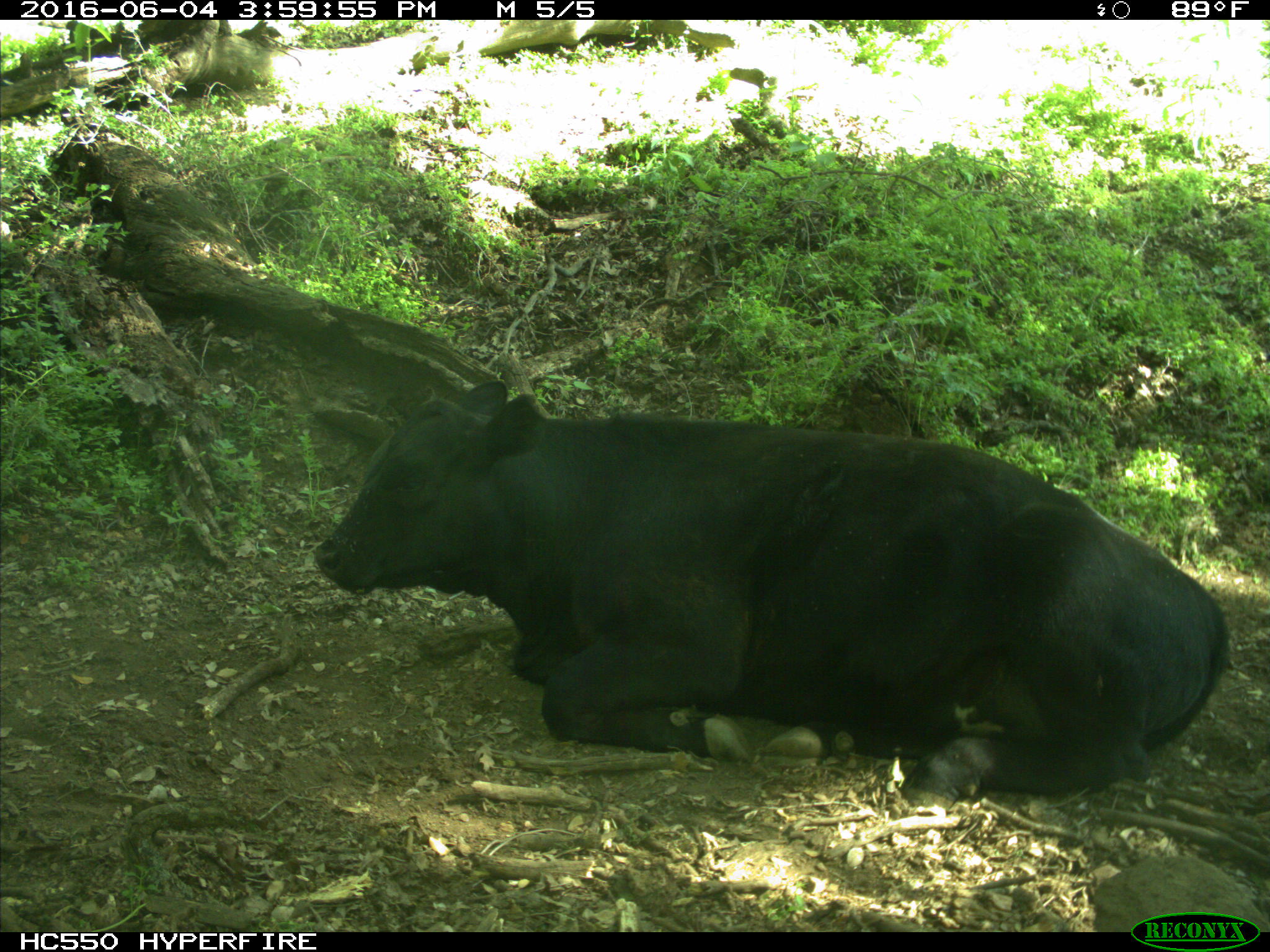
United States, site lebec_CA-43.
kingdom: Animalia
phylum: Chordata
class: Mammalia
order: Artiodactyla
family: Bovidae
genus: Bos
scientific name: Bos taurus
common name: domestic cow